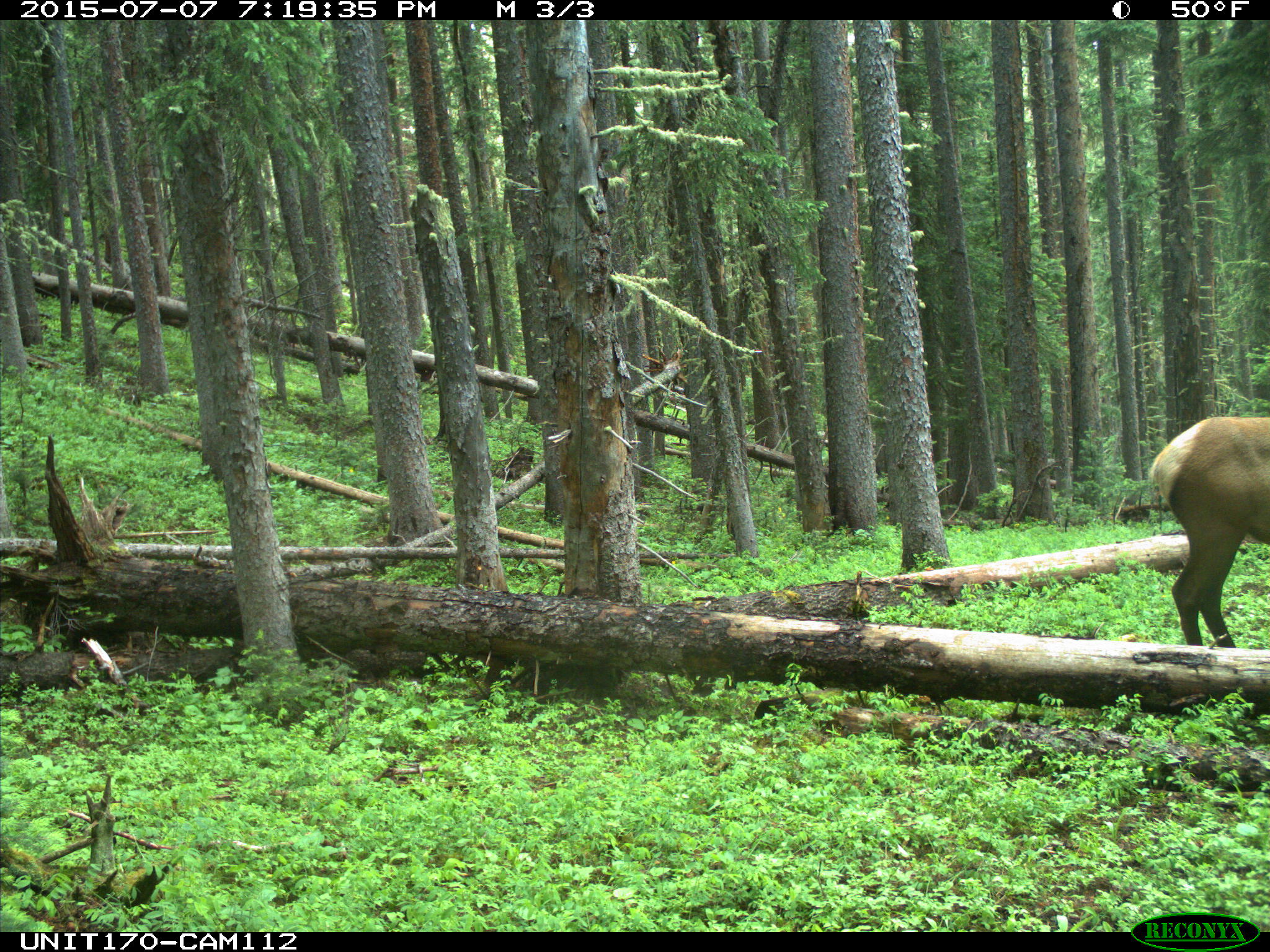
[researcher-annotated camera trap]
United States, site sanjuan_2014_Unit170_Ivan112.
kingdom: Animalia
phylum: Chordata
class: Mammalia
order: Artiodactyla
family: Cervidae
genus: Cervus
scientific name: Cervus elaphus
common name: red deer